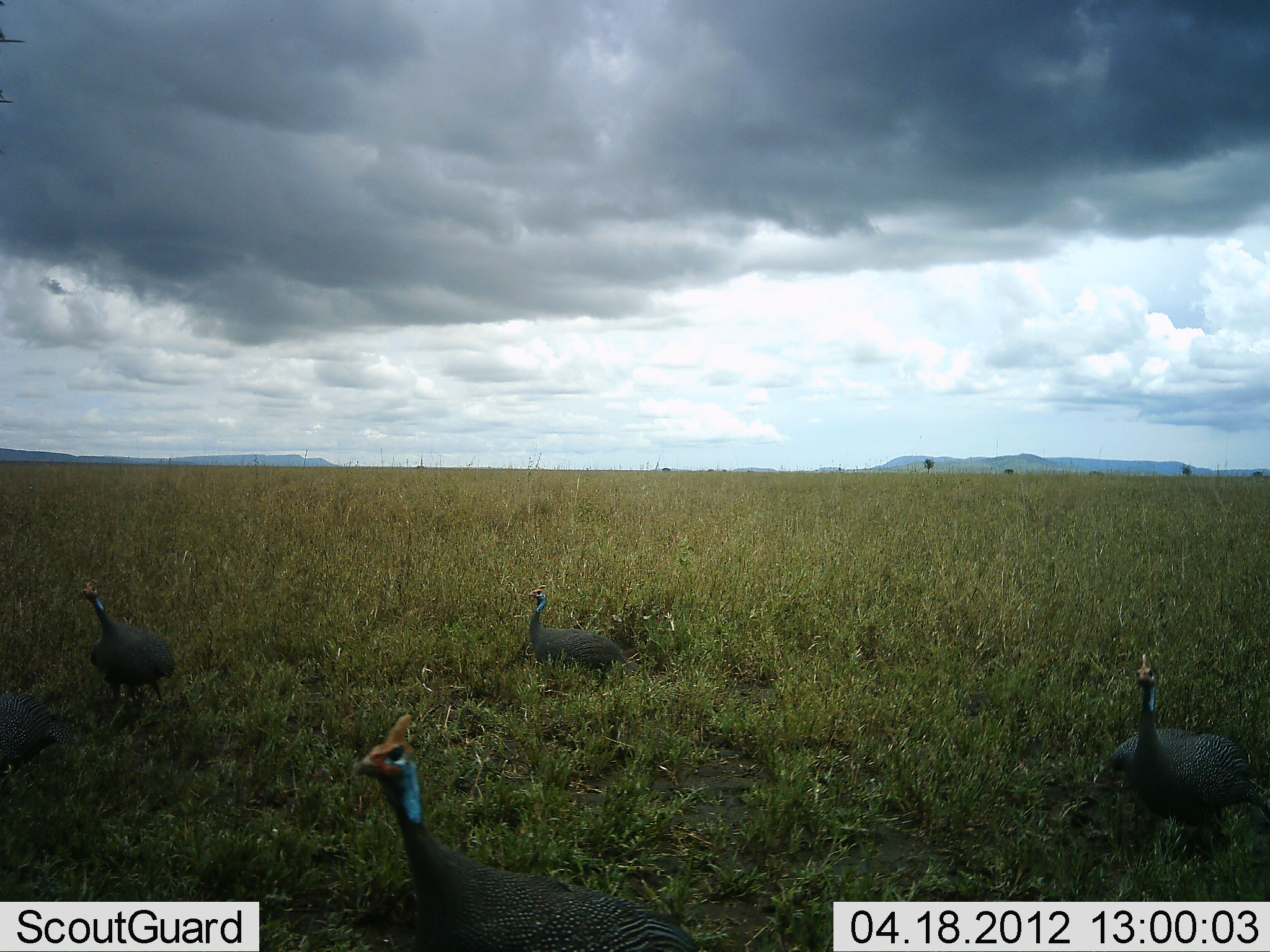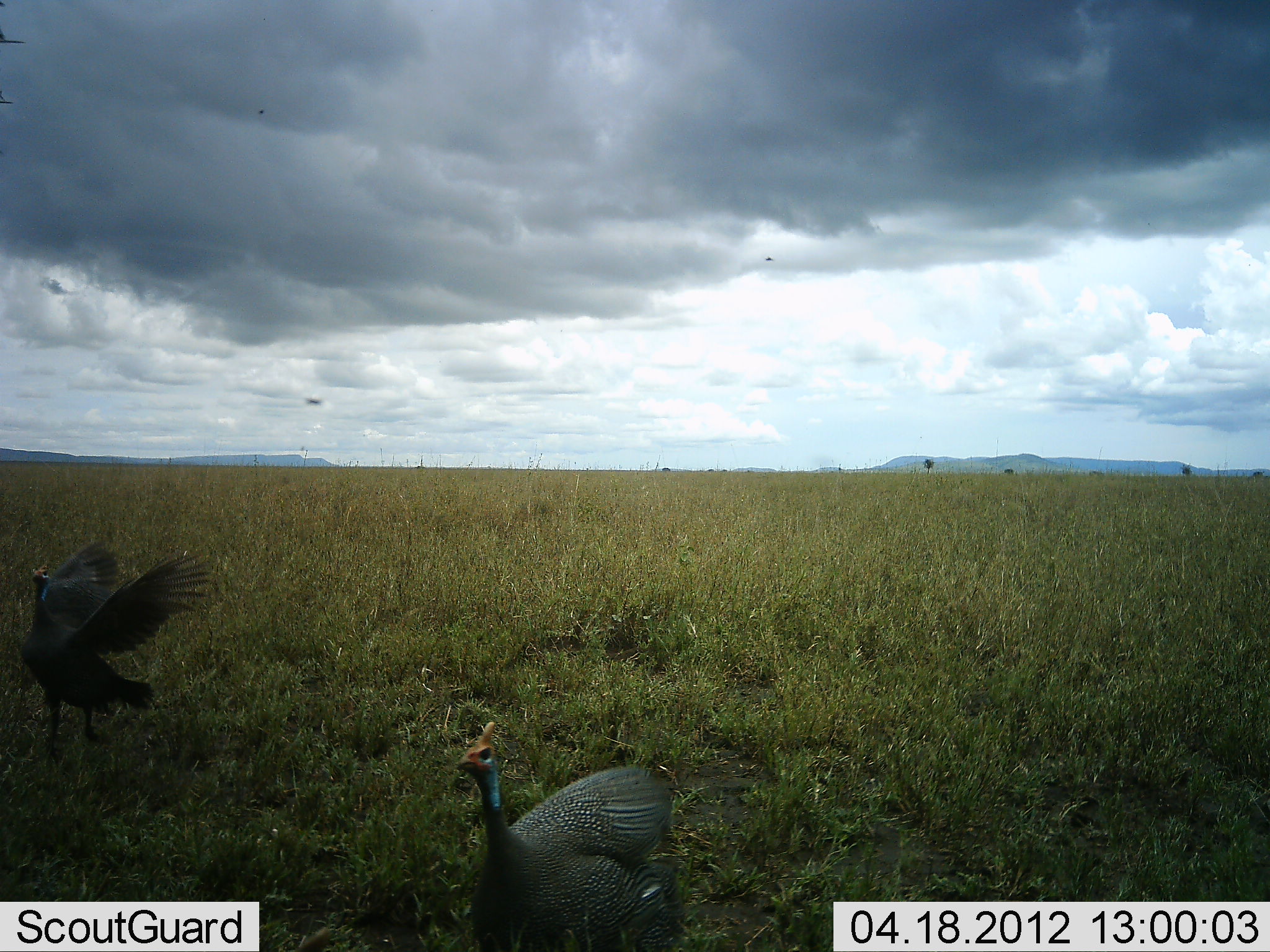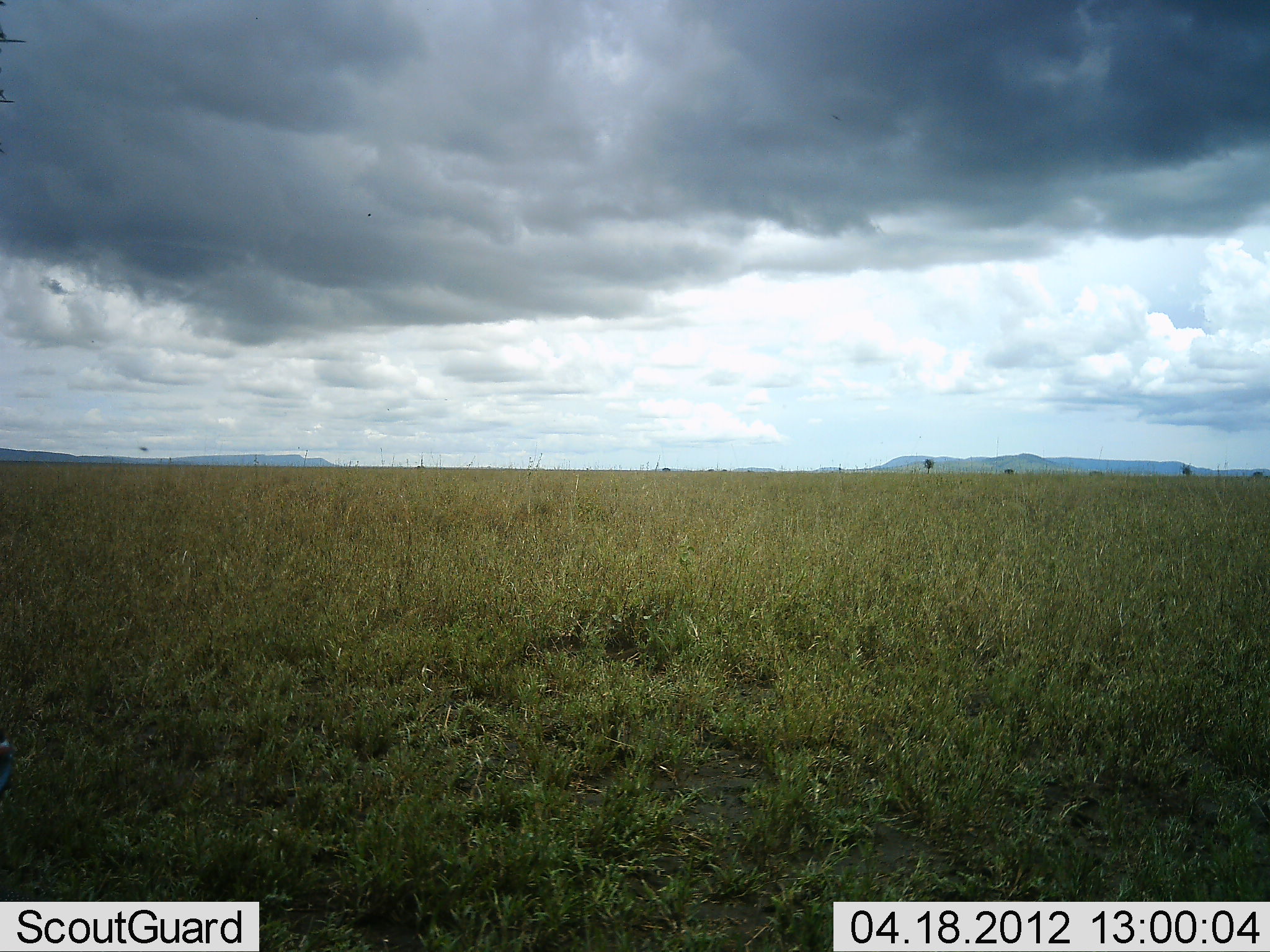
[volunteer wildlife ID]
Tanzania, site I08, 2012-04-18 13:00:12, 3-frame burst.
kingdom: Animalia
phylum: Chordata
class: Aves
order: Galliformes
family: Numididae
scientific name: Numididae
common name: guinea fowl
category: guineafowl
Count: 4.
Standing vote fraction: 4%.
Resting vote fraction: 0%.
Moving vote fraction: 100%.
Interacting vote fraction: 0%.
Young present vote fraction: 0%.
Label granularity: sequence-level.